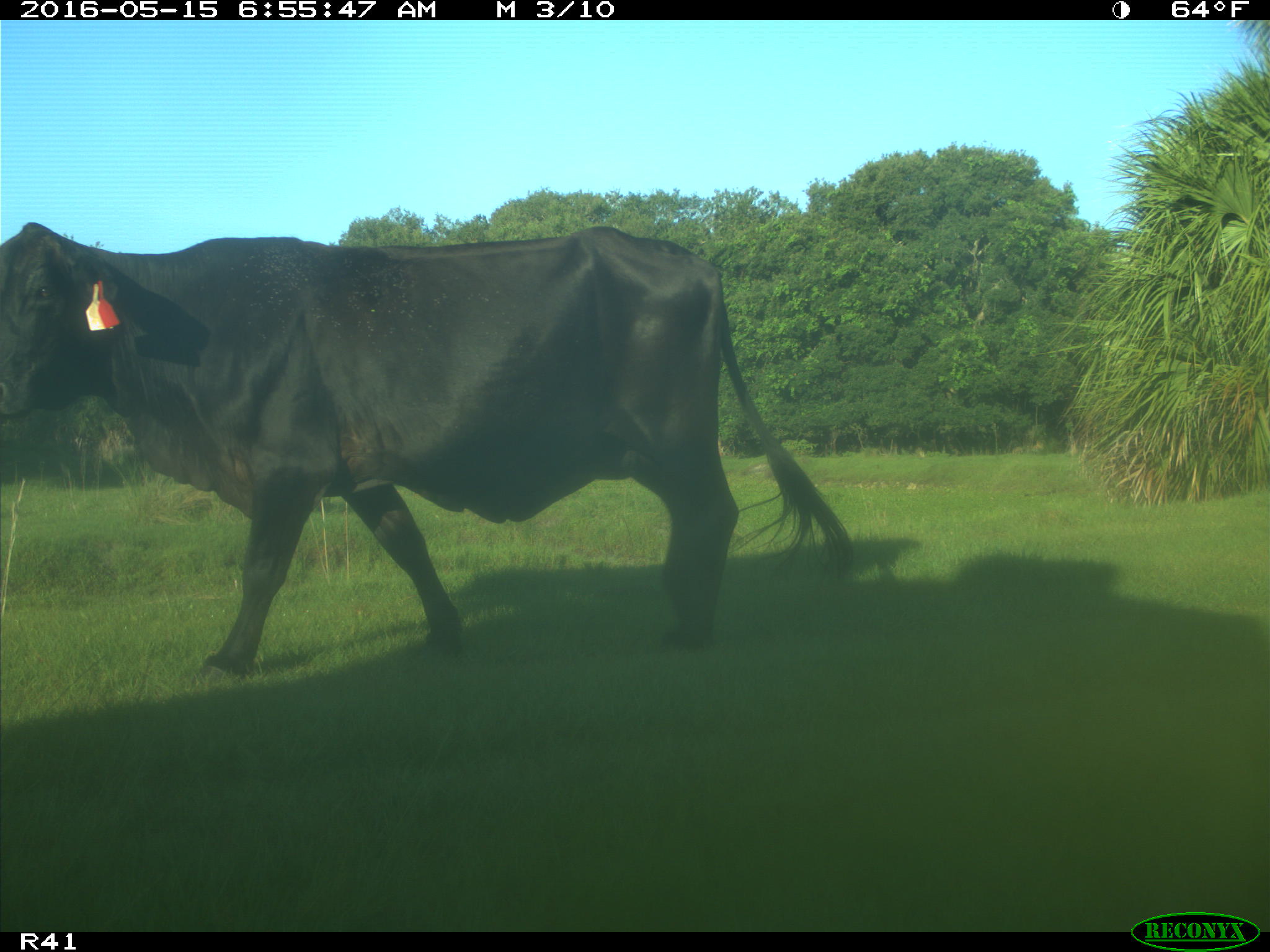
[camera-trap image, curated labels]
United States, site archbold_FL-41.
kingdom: Animalia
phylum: Chordata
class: Mammalia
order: Artiodactyla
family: Bovidae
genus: Bos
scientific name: Bos taurus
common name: domestic cow